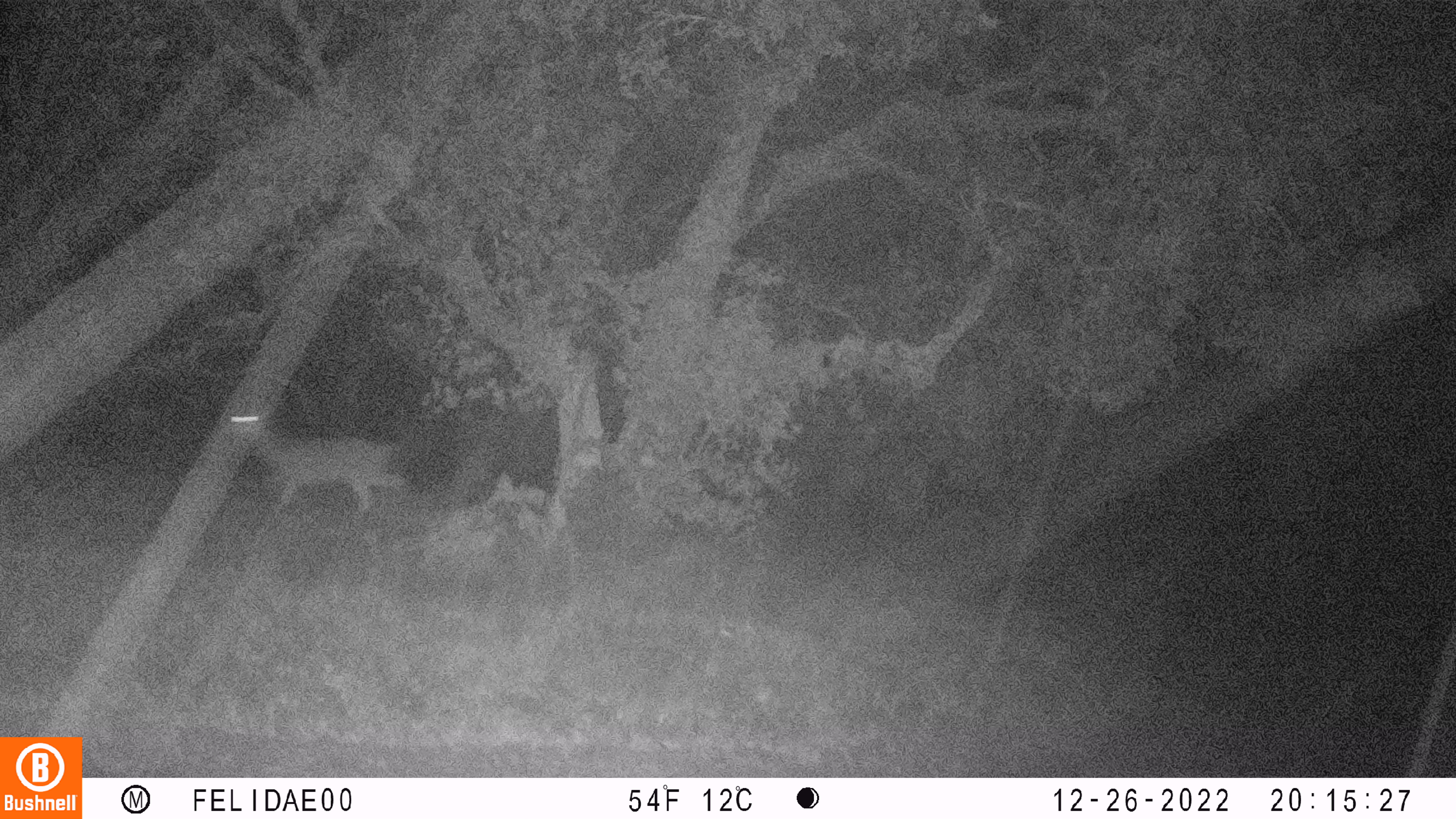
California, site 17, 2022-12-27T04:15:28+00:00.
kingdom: Animalia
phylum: Chordata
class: Mammalia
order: Artiodactyla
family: Cervidae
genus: Odocoileus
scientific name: Odocoileus hemionus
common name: mule deer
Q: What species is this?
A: Mule deer (Odocoileus hemionus).